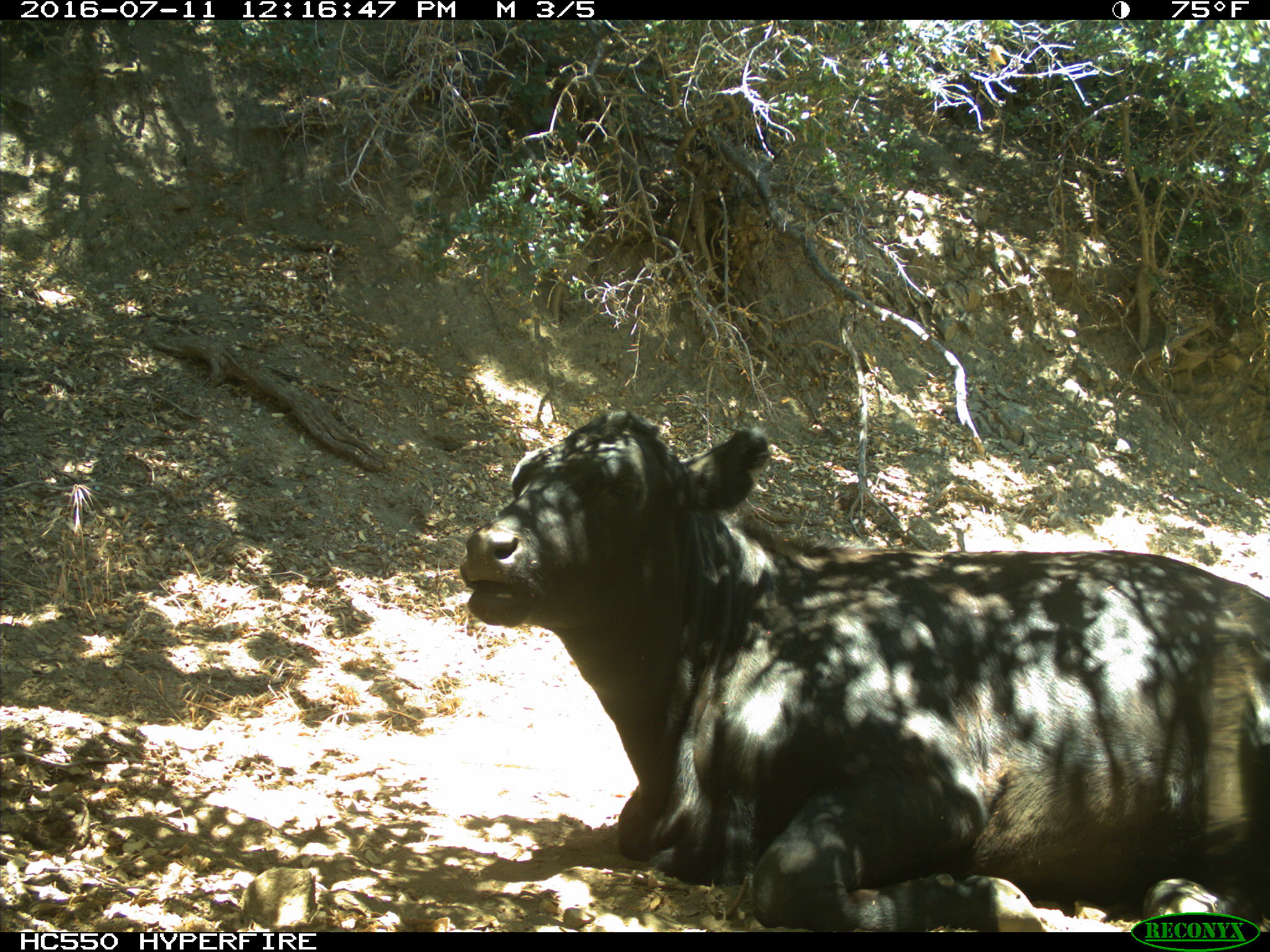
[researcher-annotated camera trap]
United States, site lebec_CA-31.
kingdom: Animalia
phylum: Chordata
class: Mammalia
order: Artiodactyla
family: Bovidae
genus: Bos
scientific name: Bos taurus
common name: domestic cow